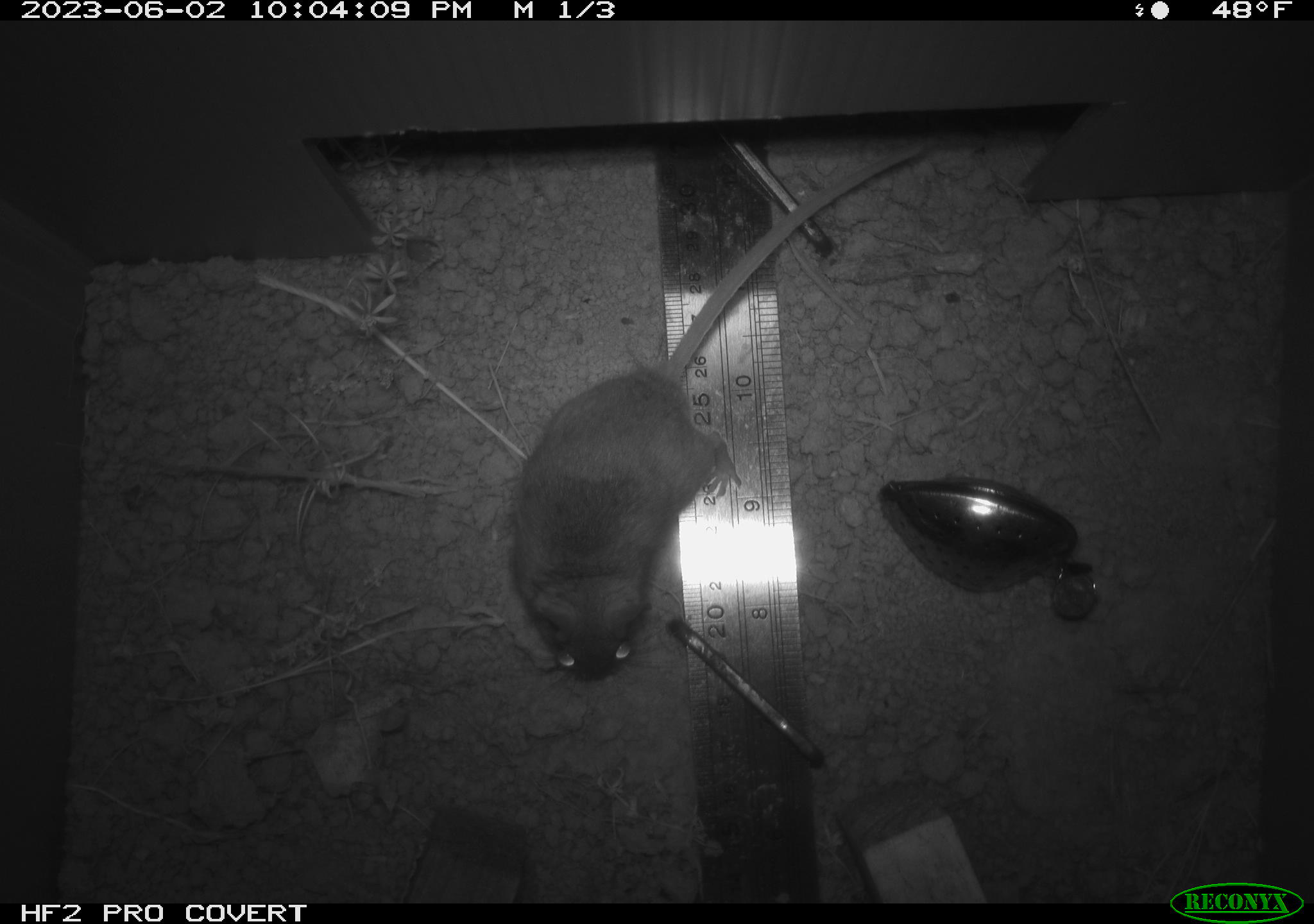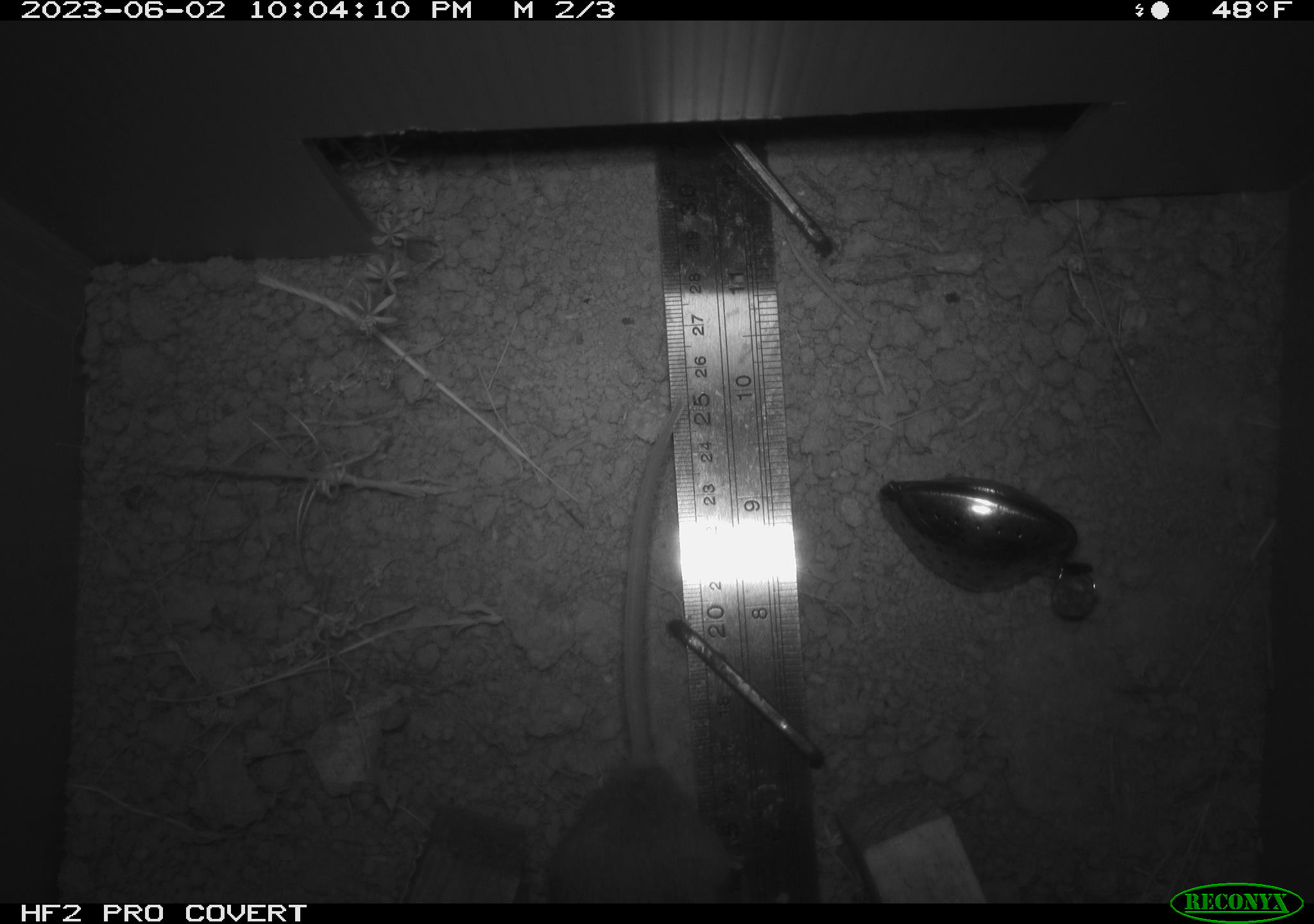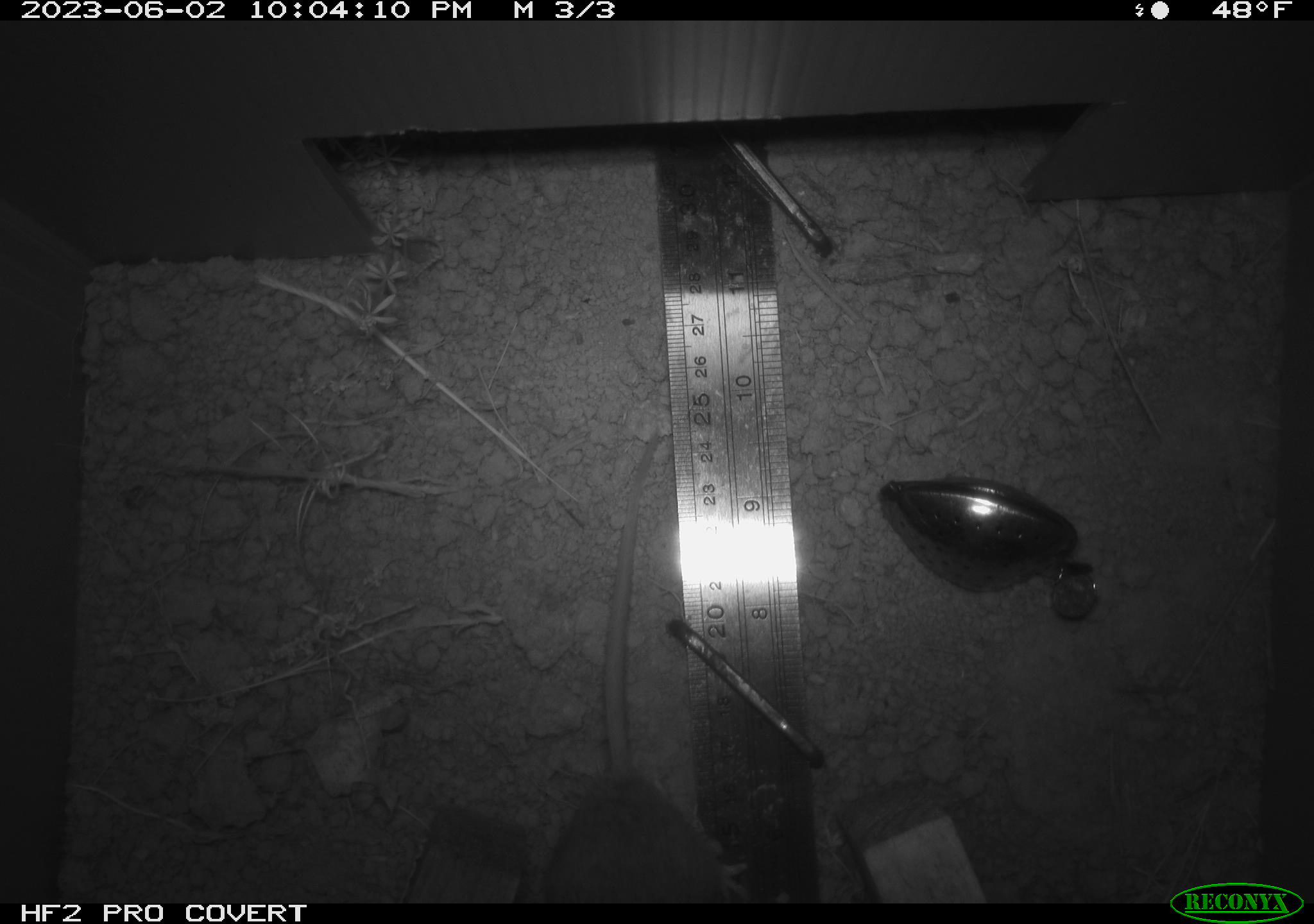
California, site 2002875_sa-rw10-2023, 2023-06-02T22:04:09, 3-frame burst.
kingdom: Animalia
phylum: Chordata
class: Mammalia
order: Rodentia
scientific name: Rodentia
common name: mouse species